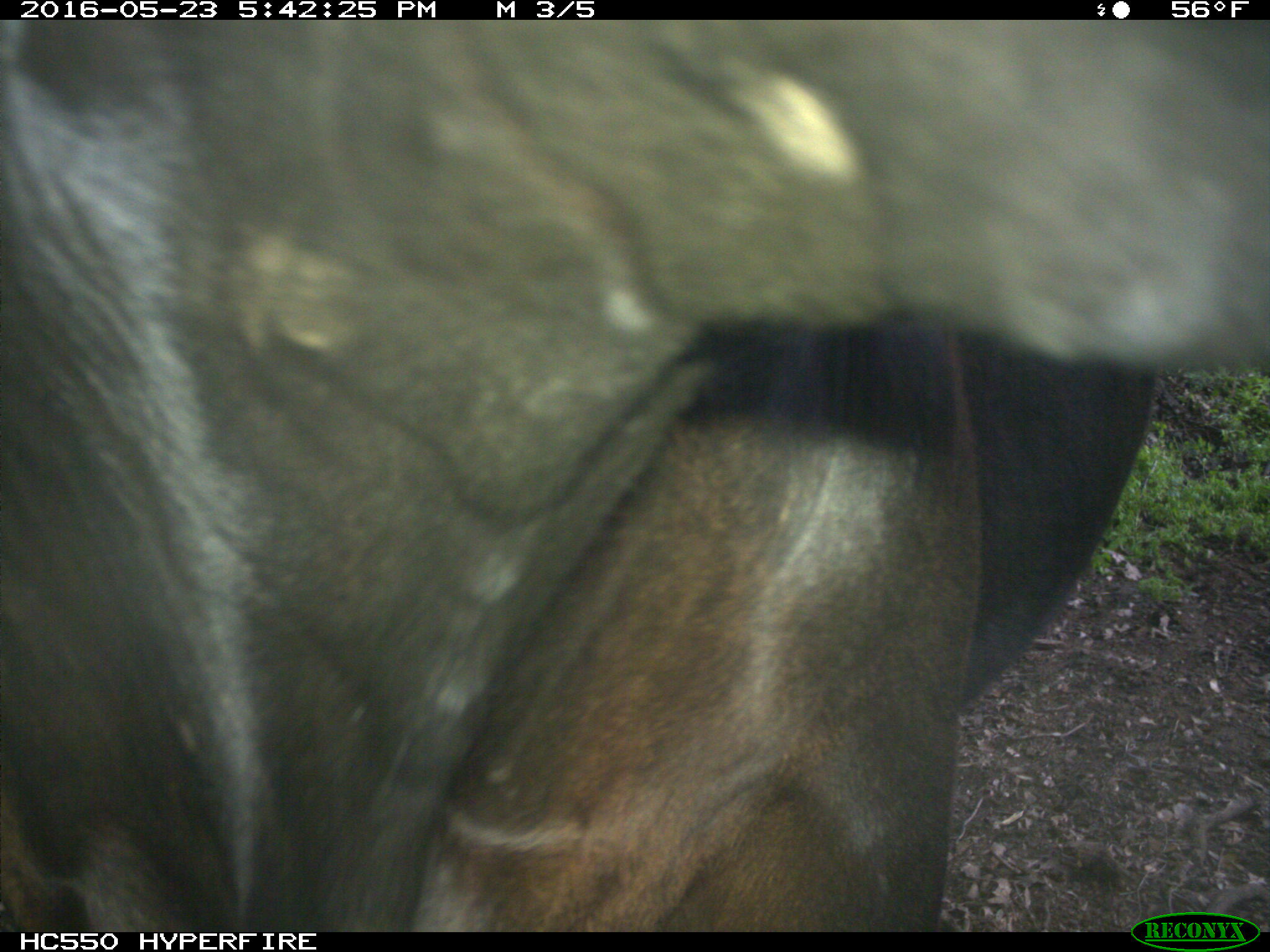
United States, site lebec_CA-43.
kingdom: Animalia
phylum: Chordata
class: Mammalia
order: Artiodactyla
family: Bovidae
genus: Bos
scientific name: Bos taurus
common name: domestic cow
Bos taurus (domestic cow).